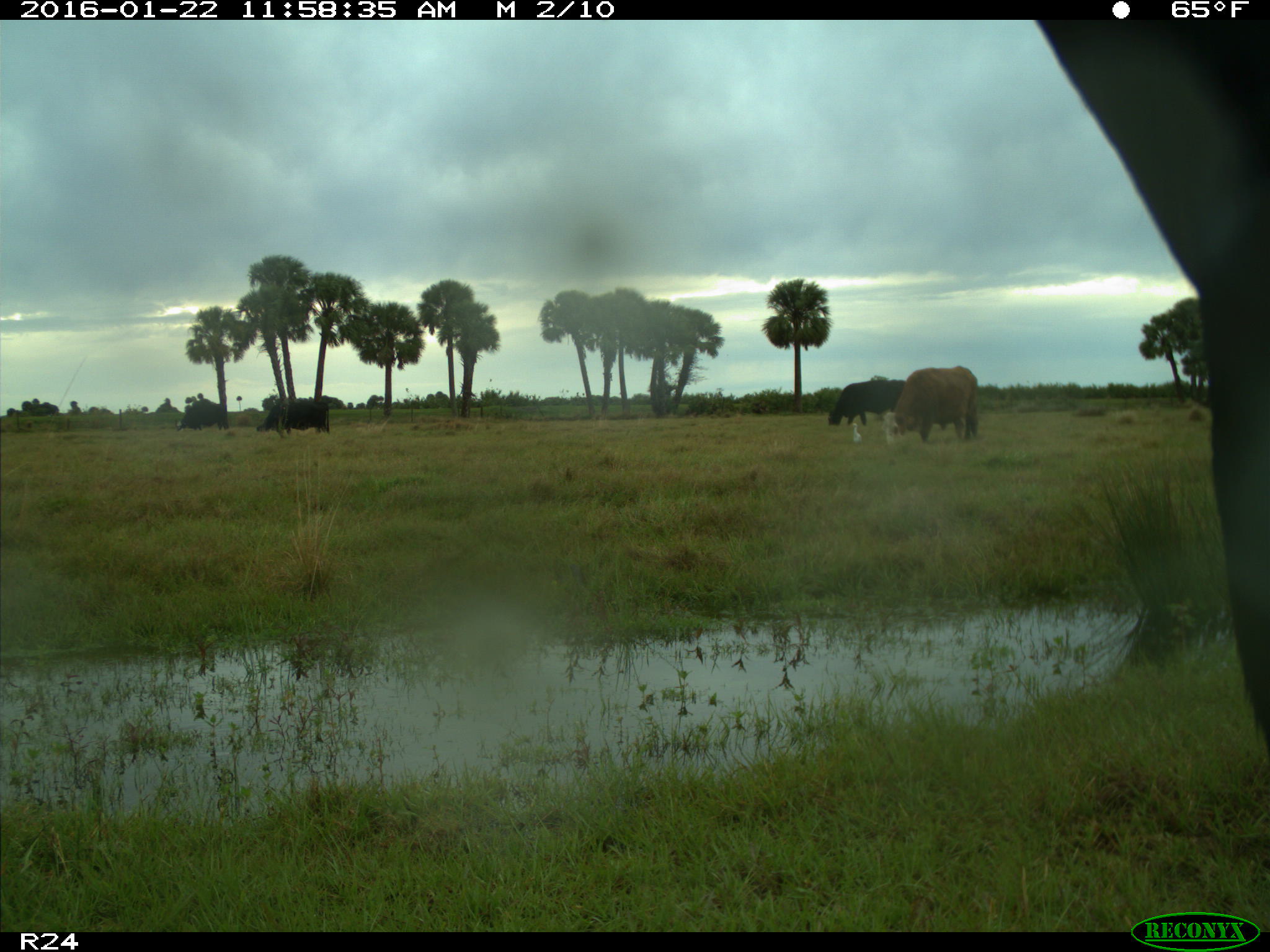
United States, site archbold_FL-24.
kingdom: Animalia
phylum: Chordata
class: Mammalia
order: Artiodactyla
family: Bovidae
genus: Bos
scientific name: Bos taurus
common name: domestic cow